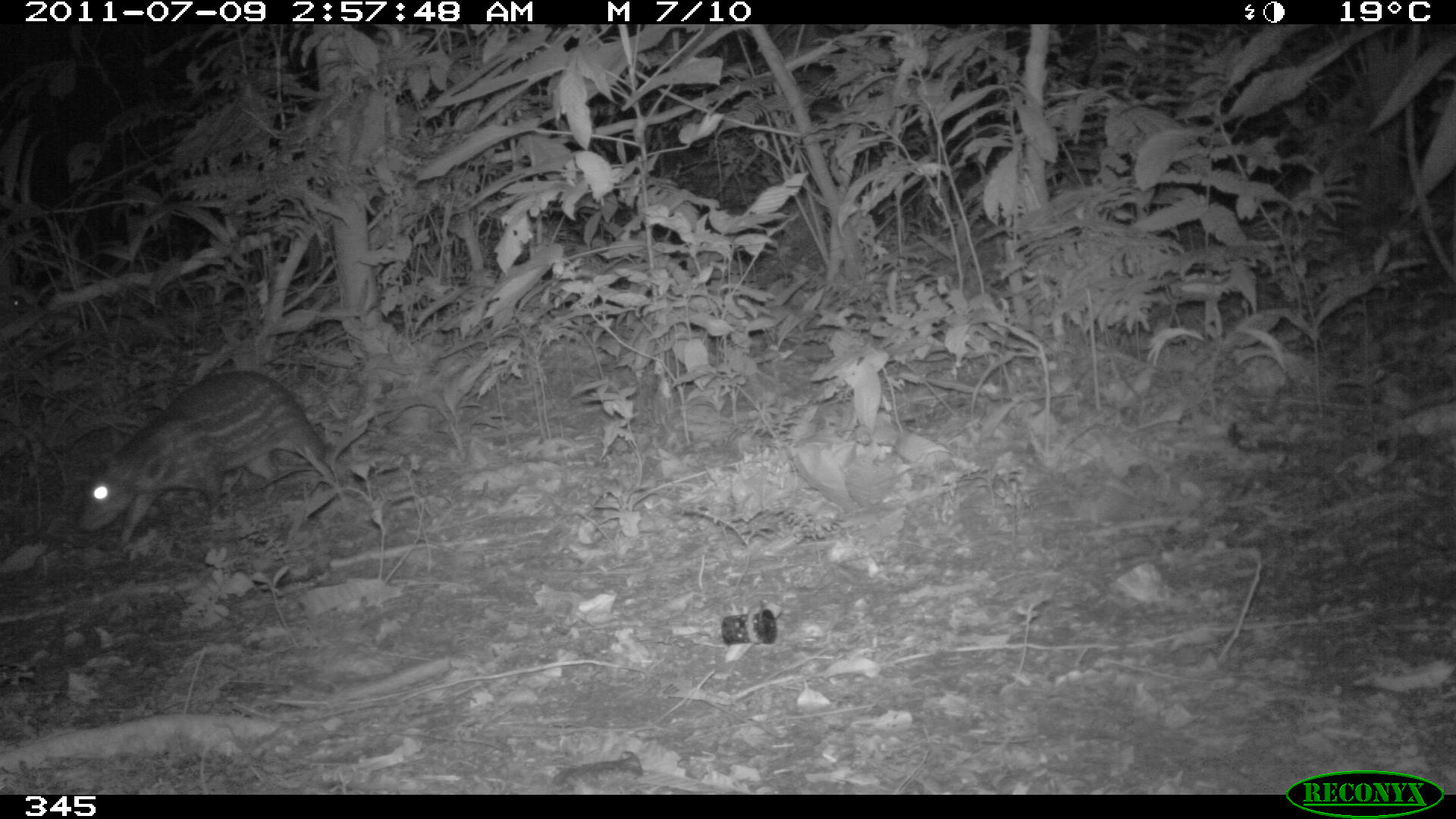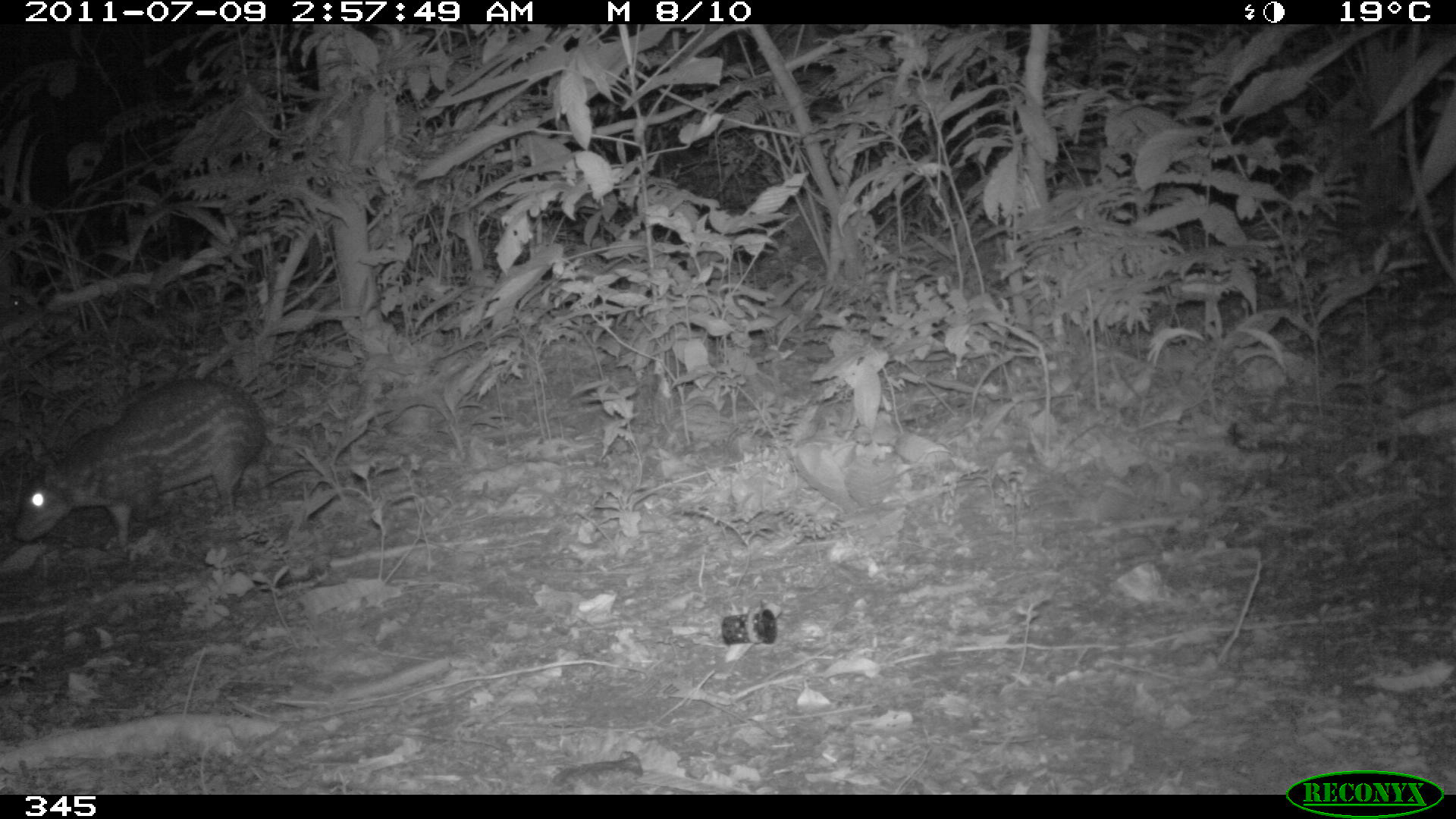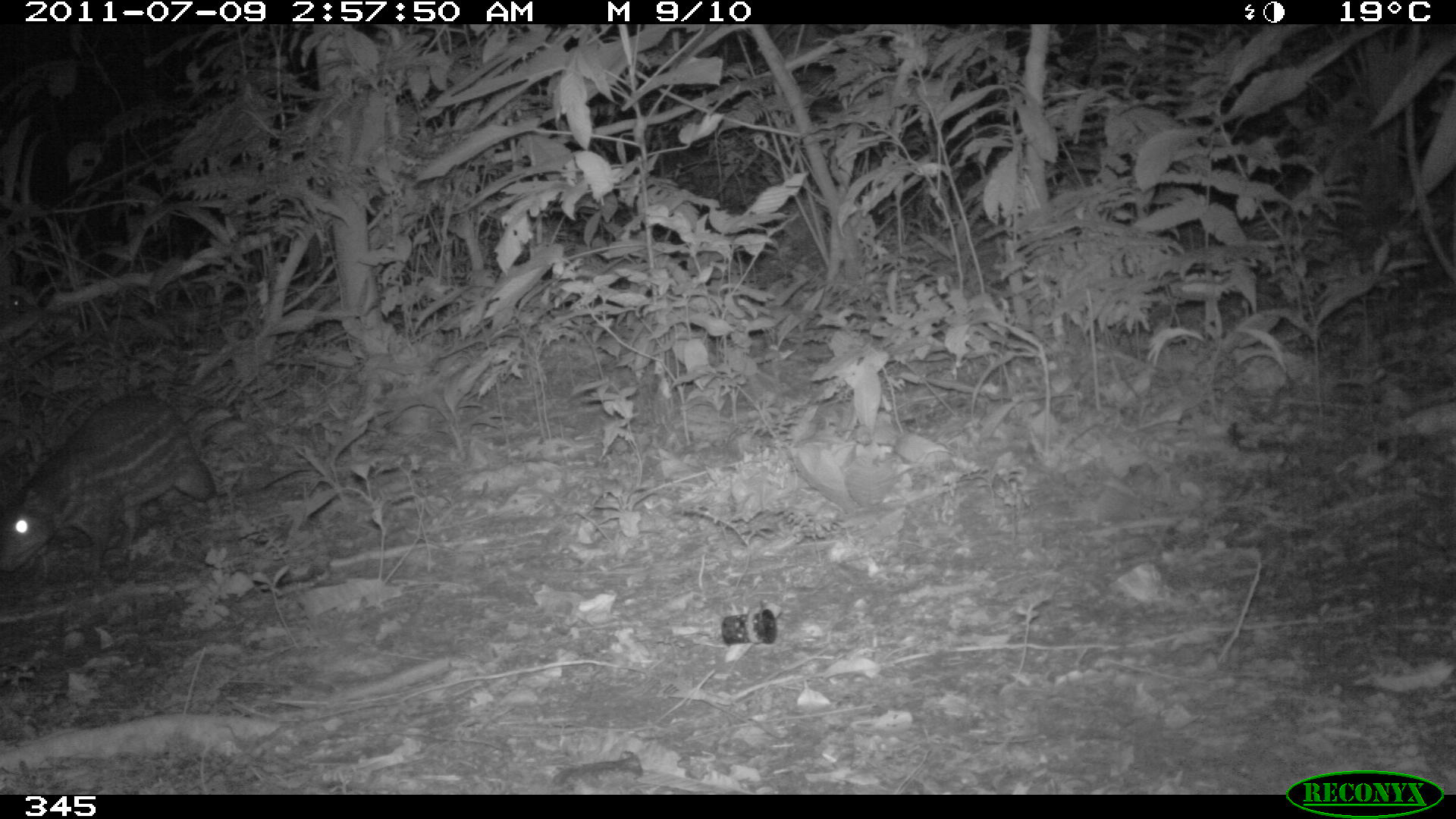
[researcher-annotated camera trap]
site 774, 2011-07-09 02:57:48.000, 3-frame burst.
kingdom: Animalia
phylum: Chordata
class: Mammalia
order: Rodentia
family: Cuniculidae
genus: Cuniculus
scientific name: Cuniculus paca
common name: spotted paca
Cuniculus paca (spotted paca).